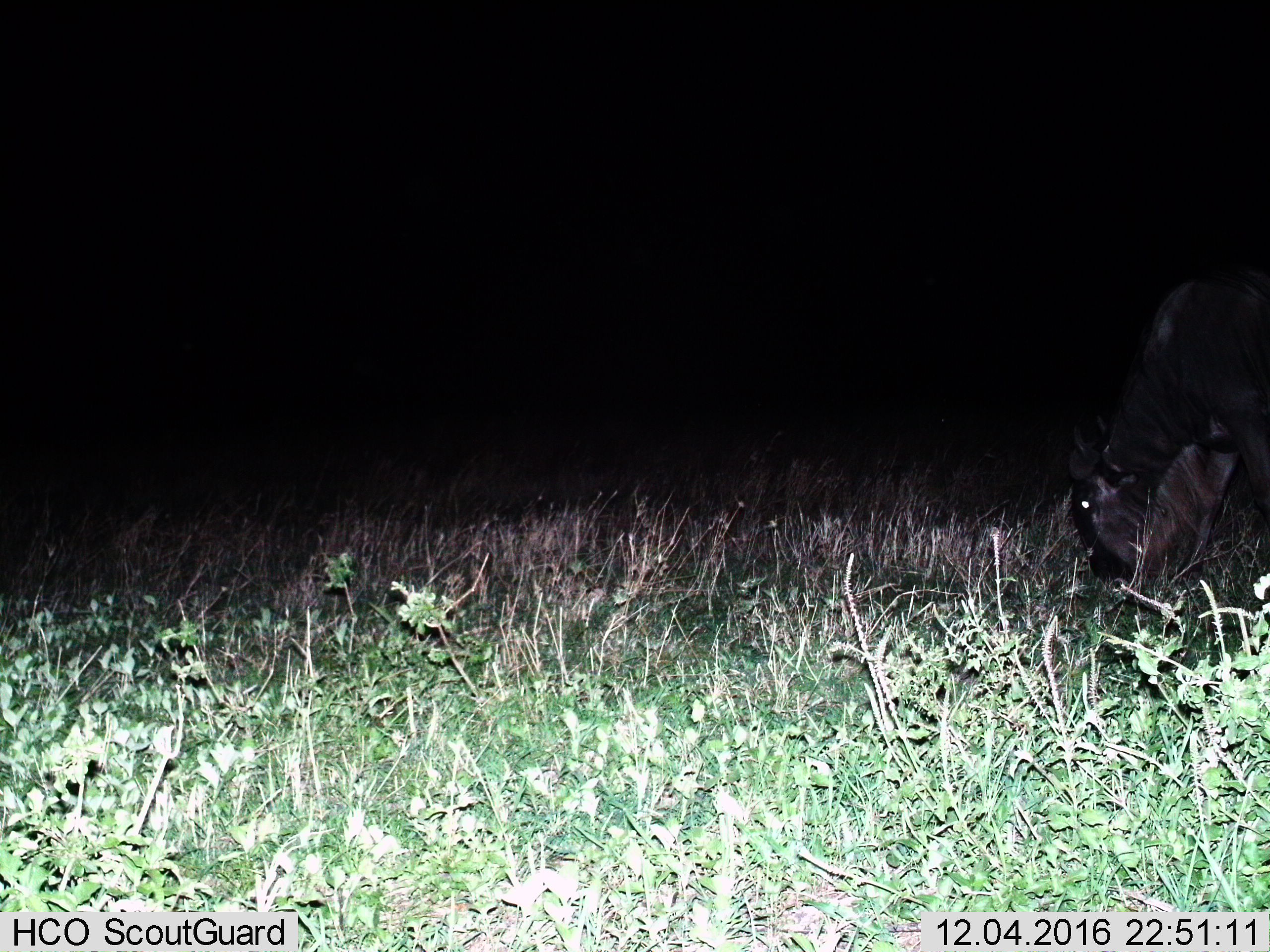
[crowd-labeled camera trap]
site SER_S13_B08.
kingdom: Animalia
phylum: Chordata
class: Mammalia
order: Artiodactyla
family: Bovidae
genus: Connochaetes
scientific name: Connochaetes taurinus taurinus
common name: blue wildebeest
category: wildebeestblue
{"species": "wildebeestblue (blue wildebeest) (Connochaetes taurinus taurinus)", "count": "1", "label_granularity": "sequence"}